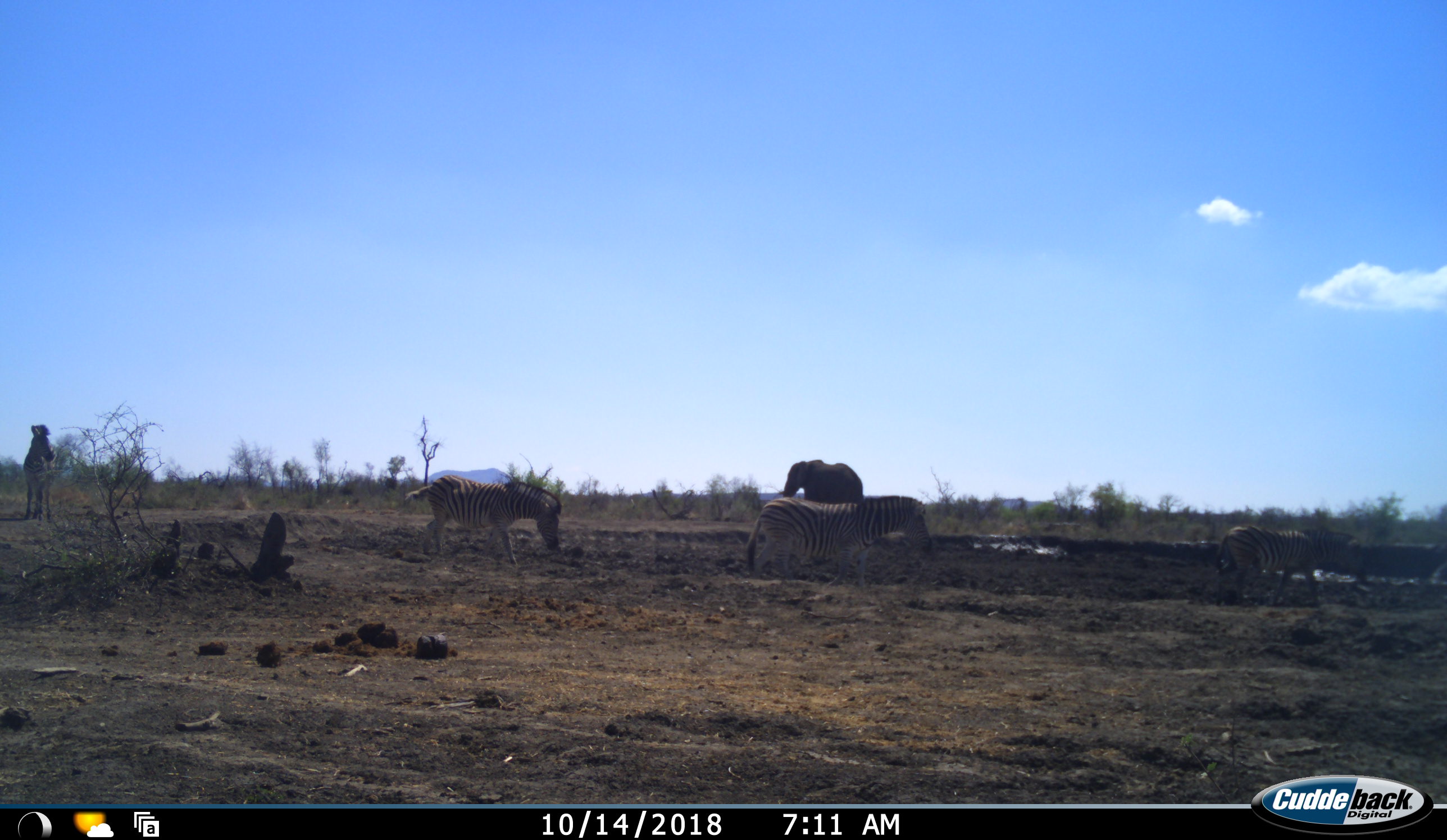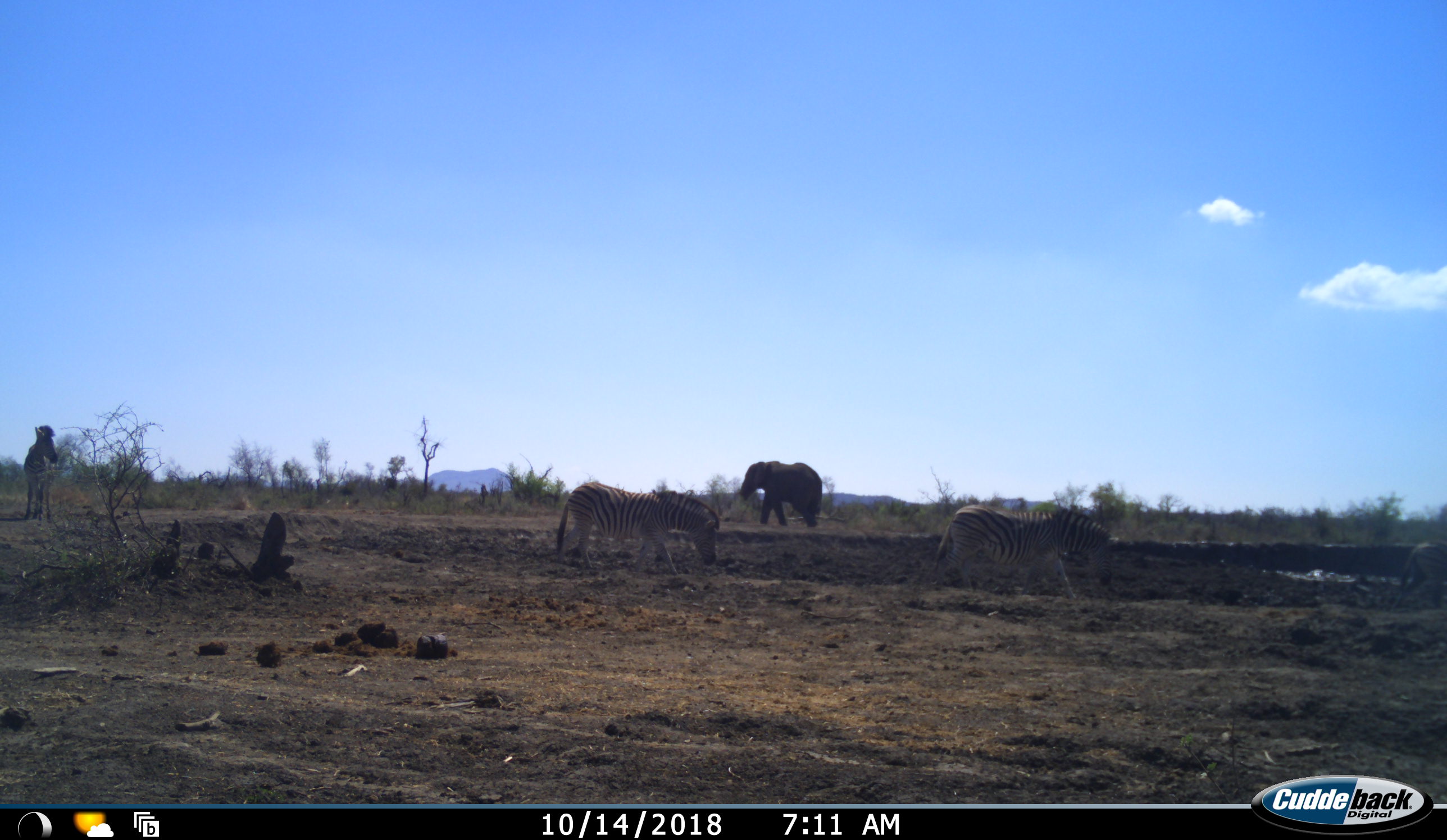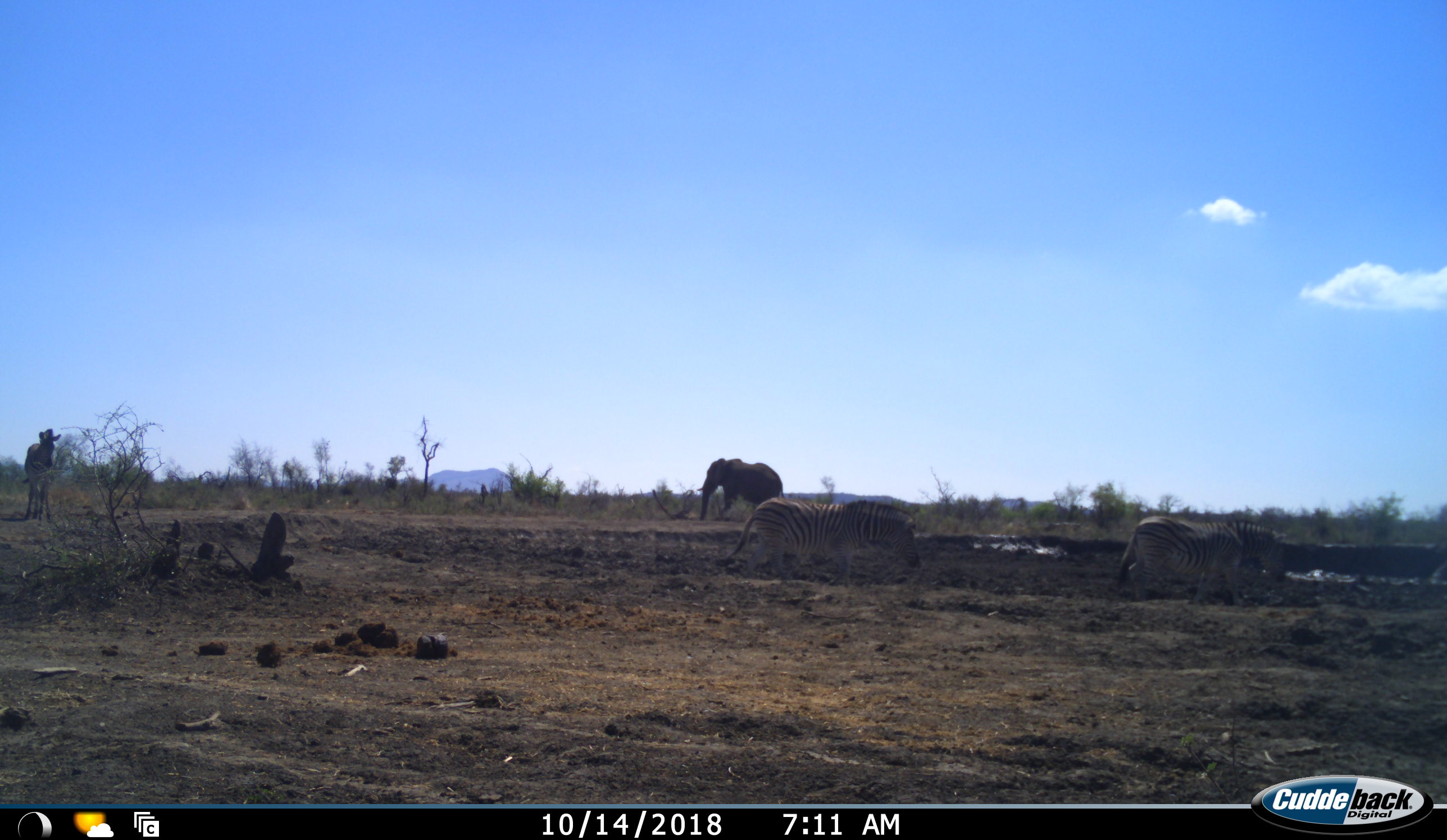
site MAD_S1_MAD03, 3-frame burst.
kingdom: Animalia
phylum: Chordata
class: Mammalia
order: Proboscidea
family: Elephantidae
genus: Loxodonta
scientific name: Loxodonta africana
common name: african bush elephant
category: elephant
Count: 1.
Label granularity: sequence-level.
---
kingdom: Animalia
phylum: Chordata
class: Mammalia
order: Perissodactyla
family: Equidae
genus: Equus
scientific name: Equus quagga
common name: plains zebra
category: zebraplains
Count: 4.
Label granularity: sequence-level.